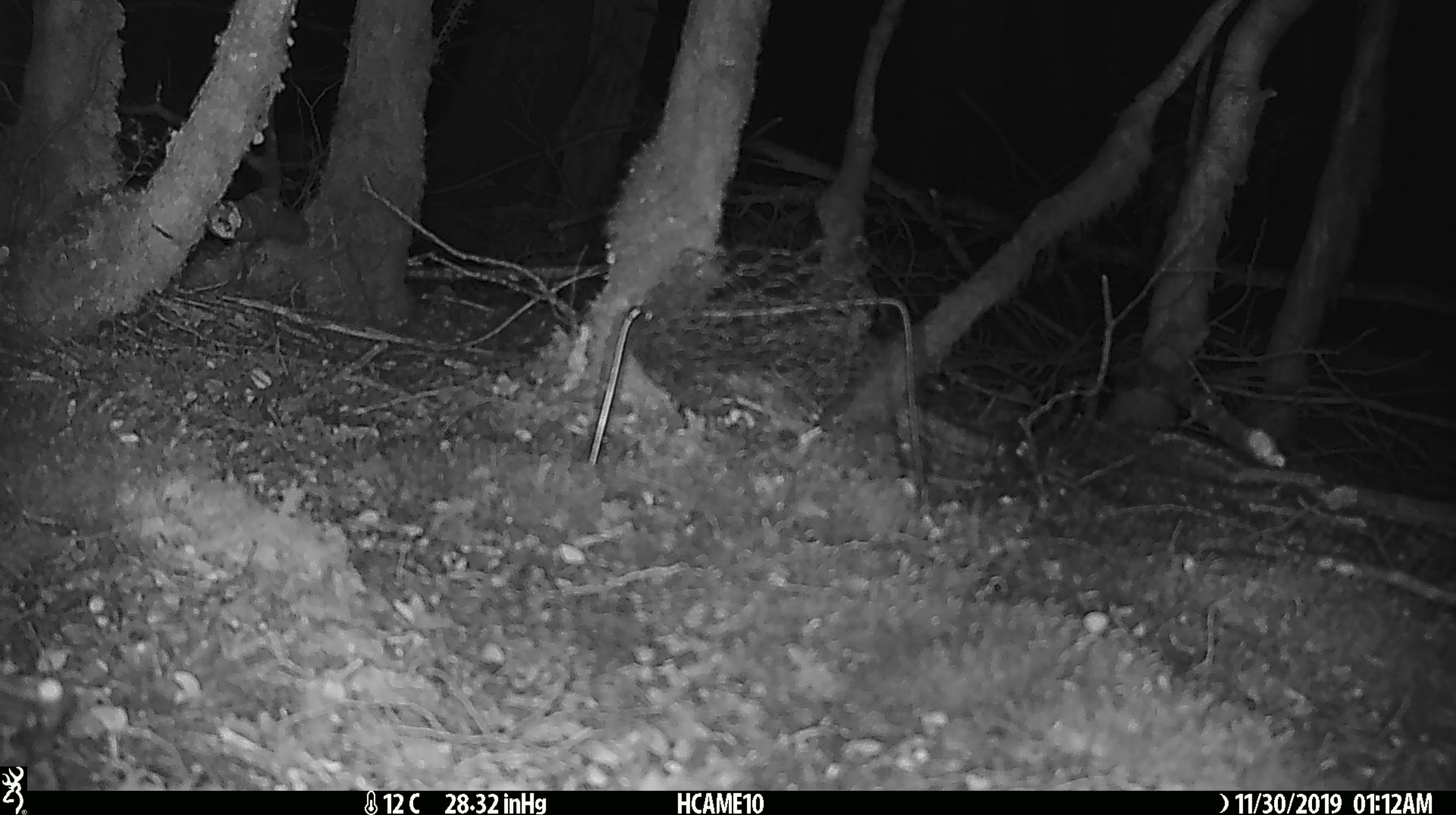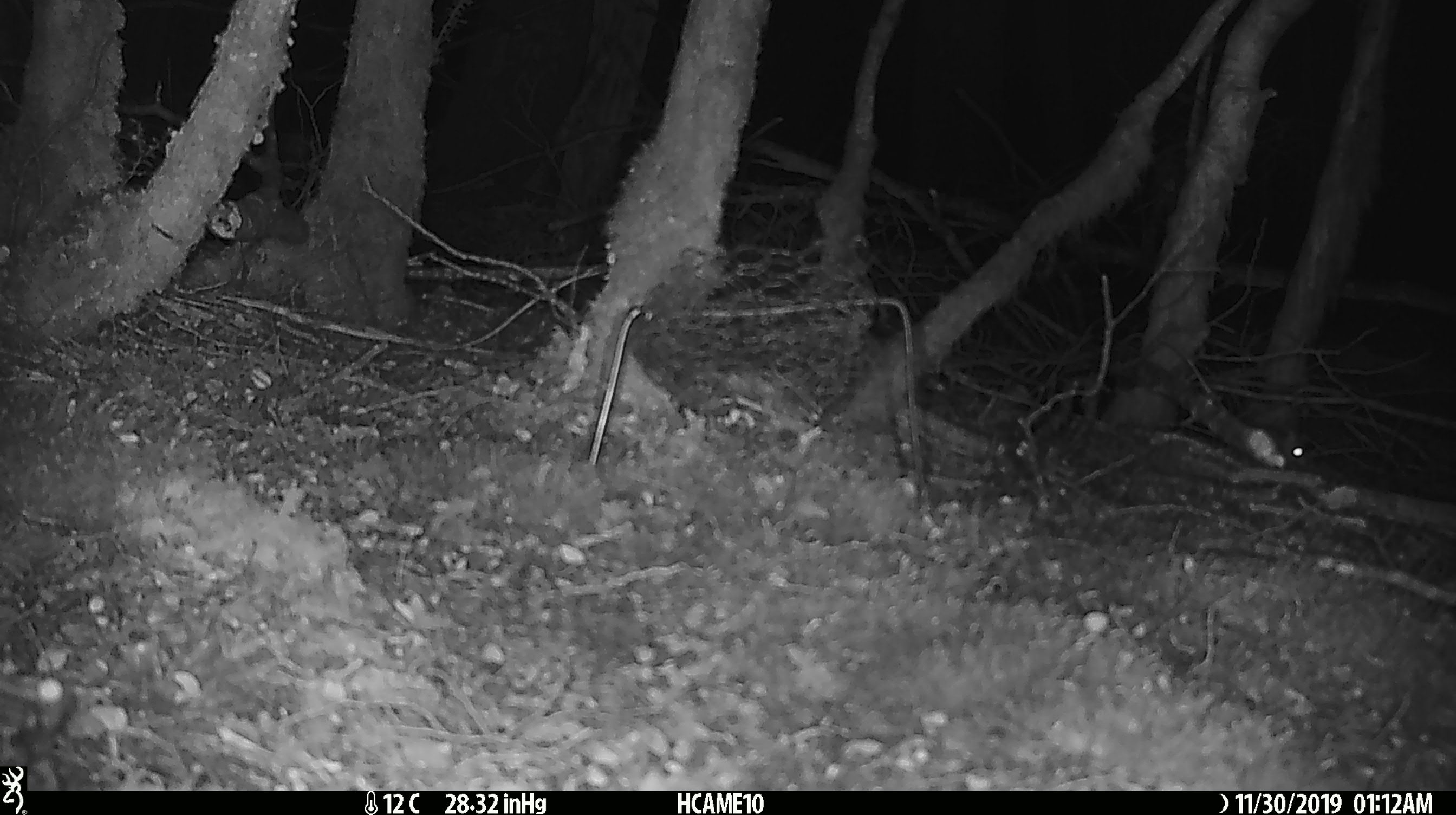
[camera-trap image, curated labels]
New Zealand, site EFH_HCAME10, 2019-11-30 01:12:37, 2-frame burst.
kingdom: Animalia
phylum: Chordata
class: Mammalia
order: Rodentia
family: Muridae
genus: Mus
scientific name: Mus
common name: mouse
Mouse (Mus).